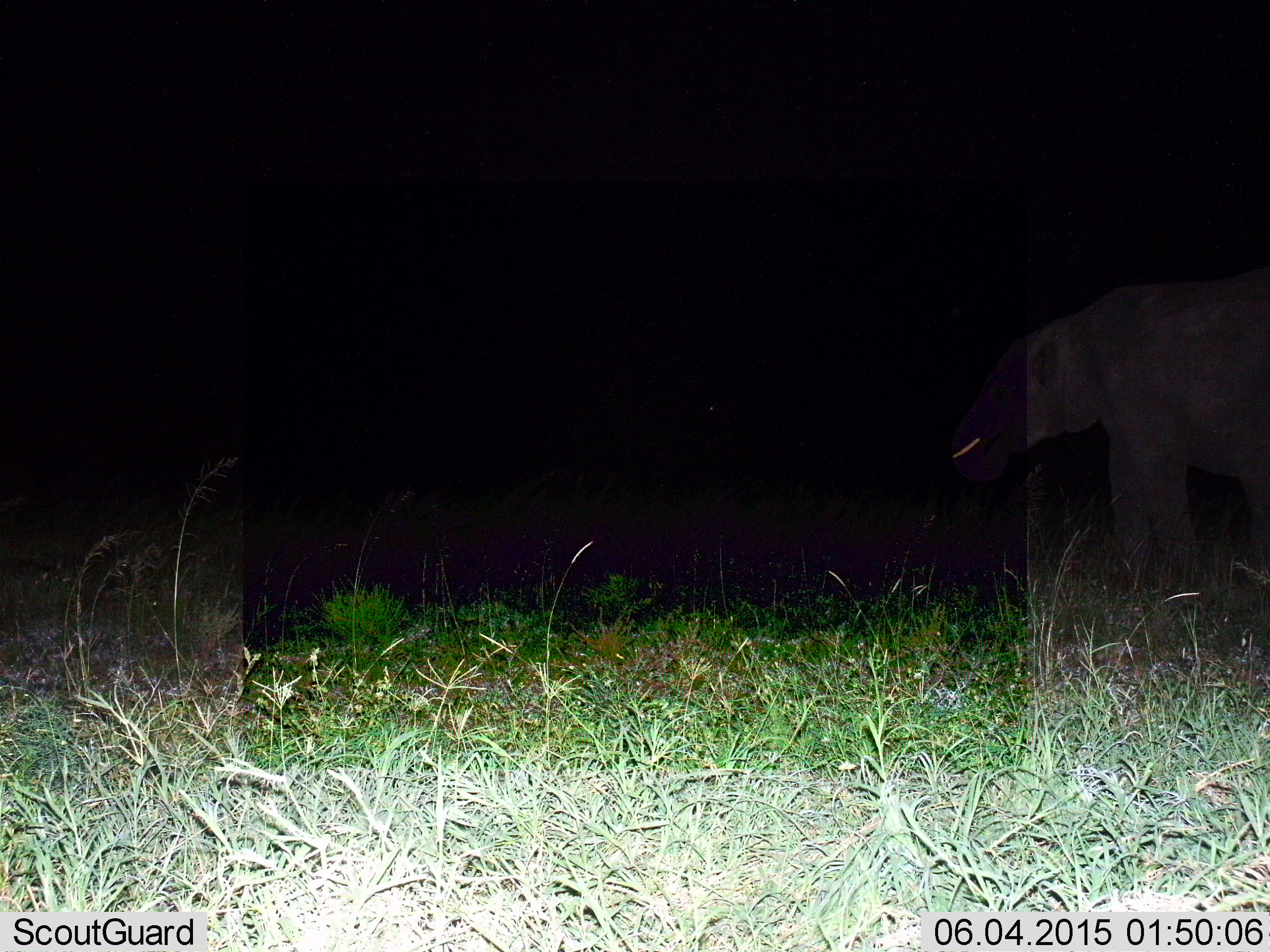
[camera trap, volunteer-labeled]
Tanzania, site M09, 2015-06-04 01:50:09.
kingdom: Animalia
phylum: Chordata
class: Mammalia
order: Proboscidea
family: Elephantidae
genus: Loxodonta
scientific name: Loxodonta africana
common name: african bush elephant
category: elephant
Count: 1.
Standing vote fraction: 50%.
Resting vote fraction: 0%.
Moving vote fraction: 30%.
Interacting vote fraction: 0%.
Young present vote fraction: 0%.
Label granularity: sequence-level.